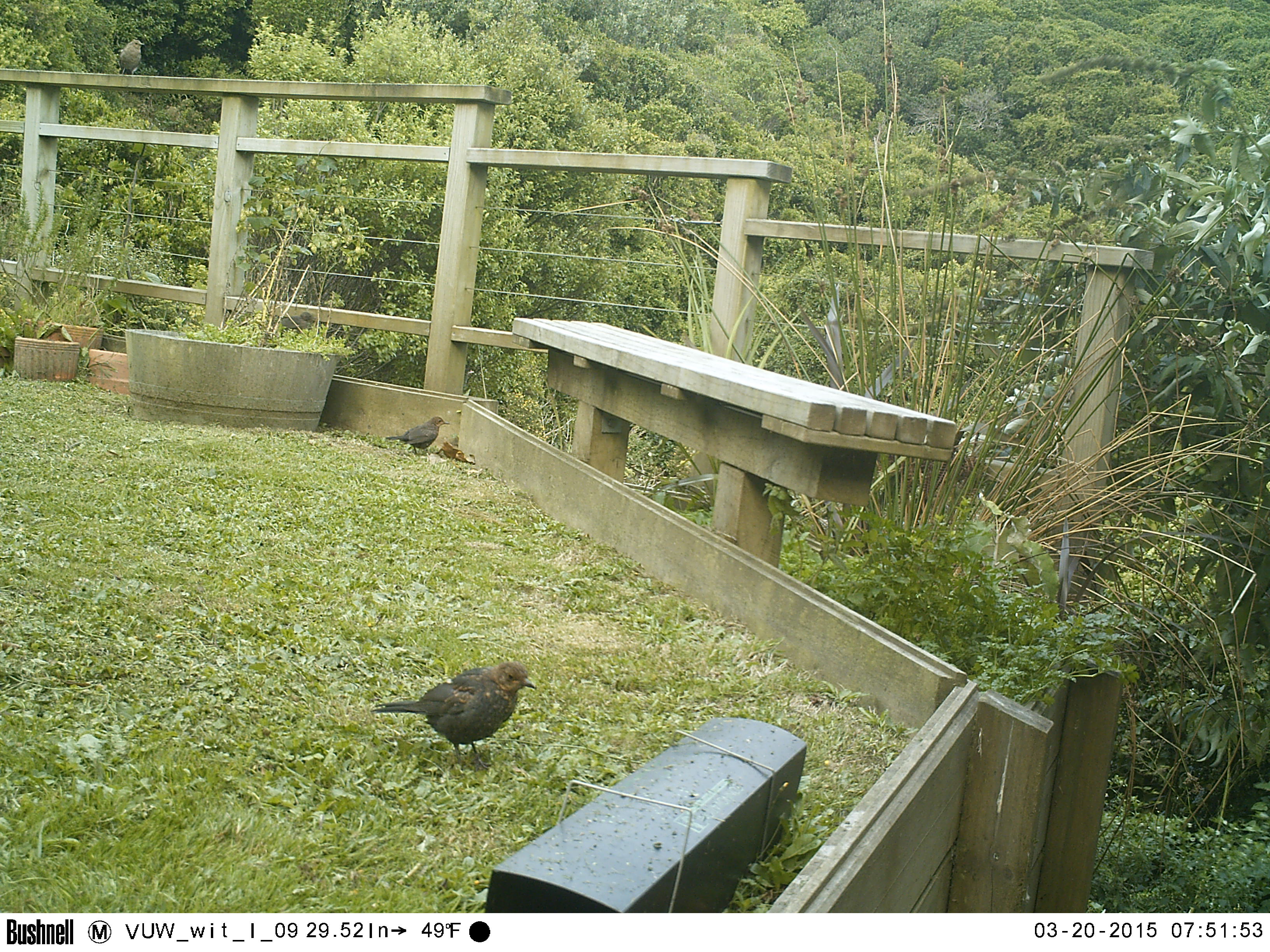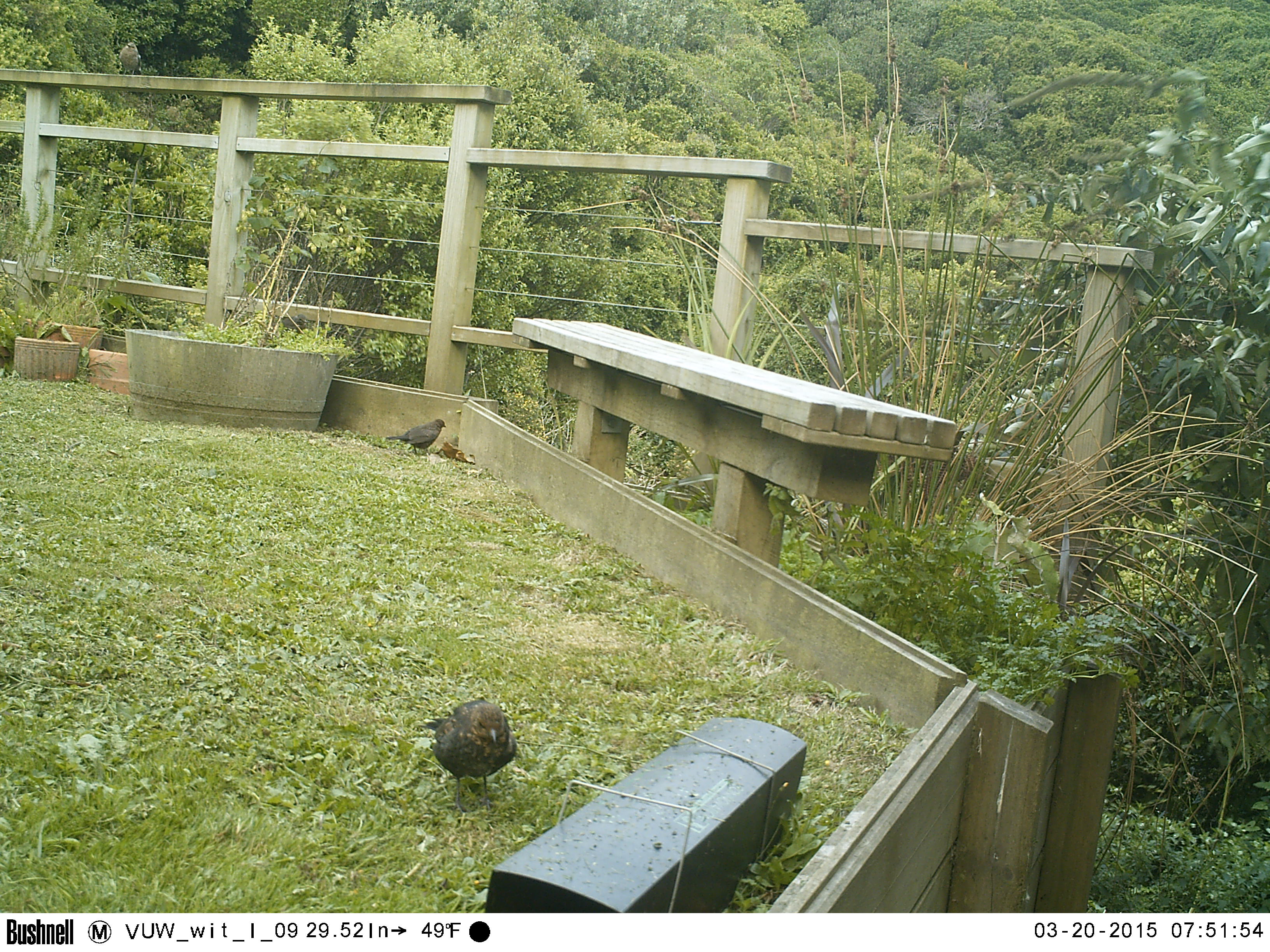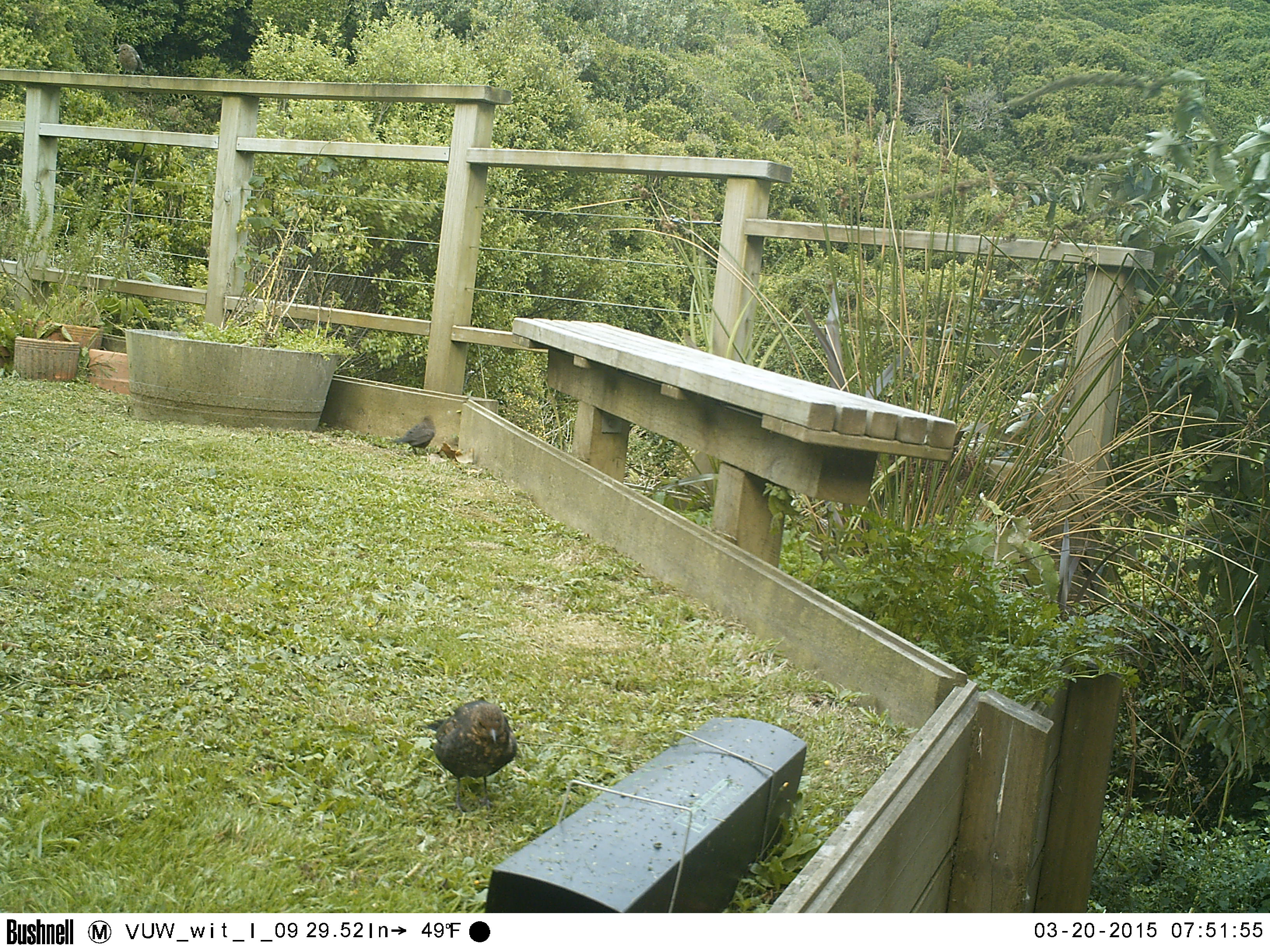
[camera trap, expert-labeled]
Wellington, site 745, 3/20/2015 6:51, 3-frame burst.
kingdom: Animalia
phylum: Chordata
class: Aves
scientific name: Aves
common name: bird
Bird (Aves).